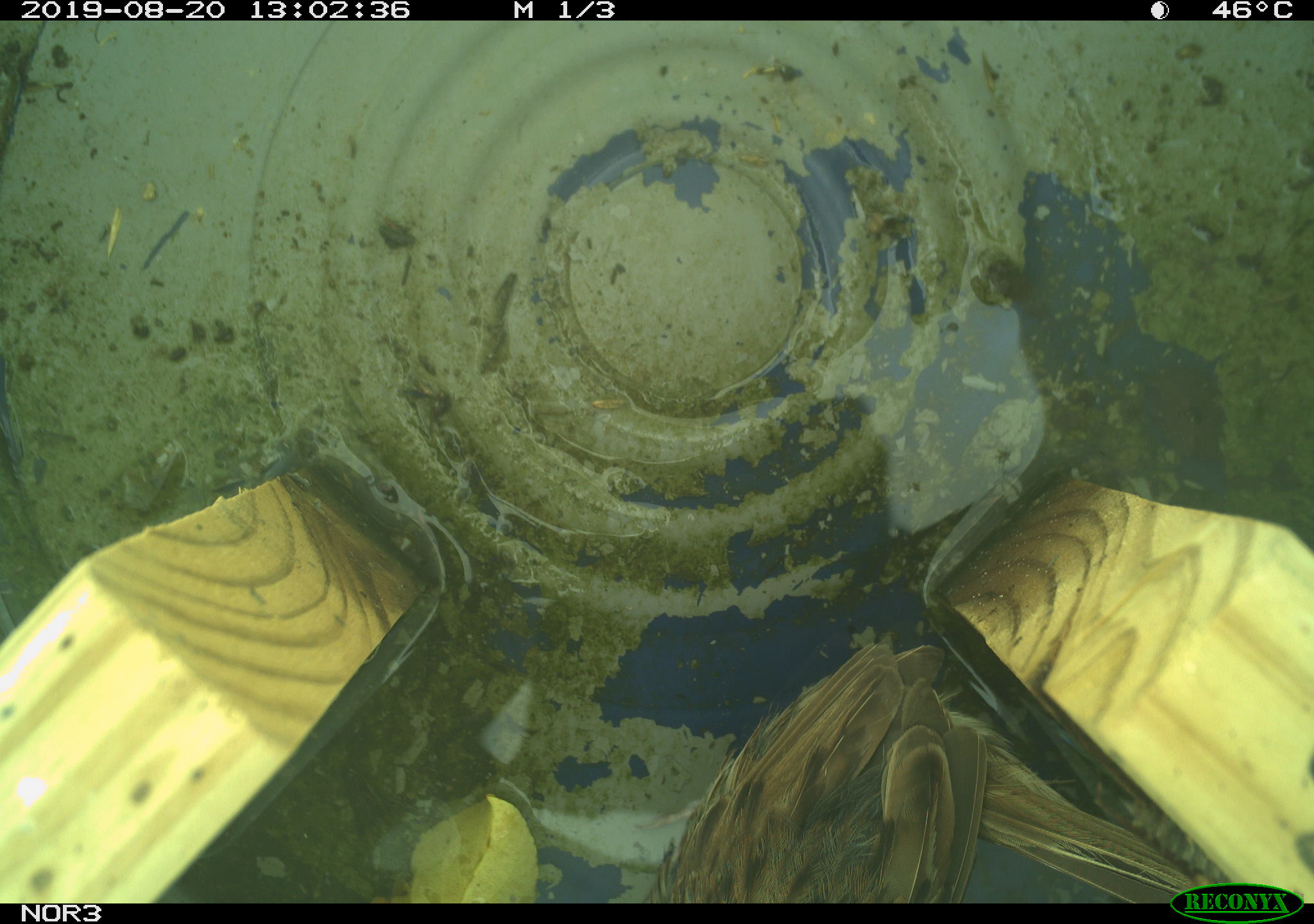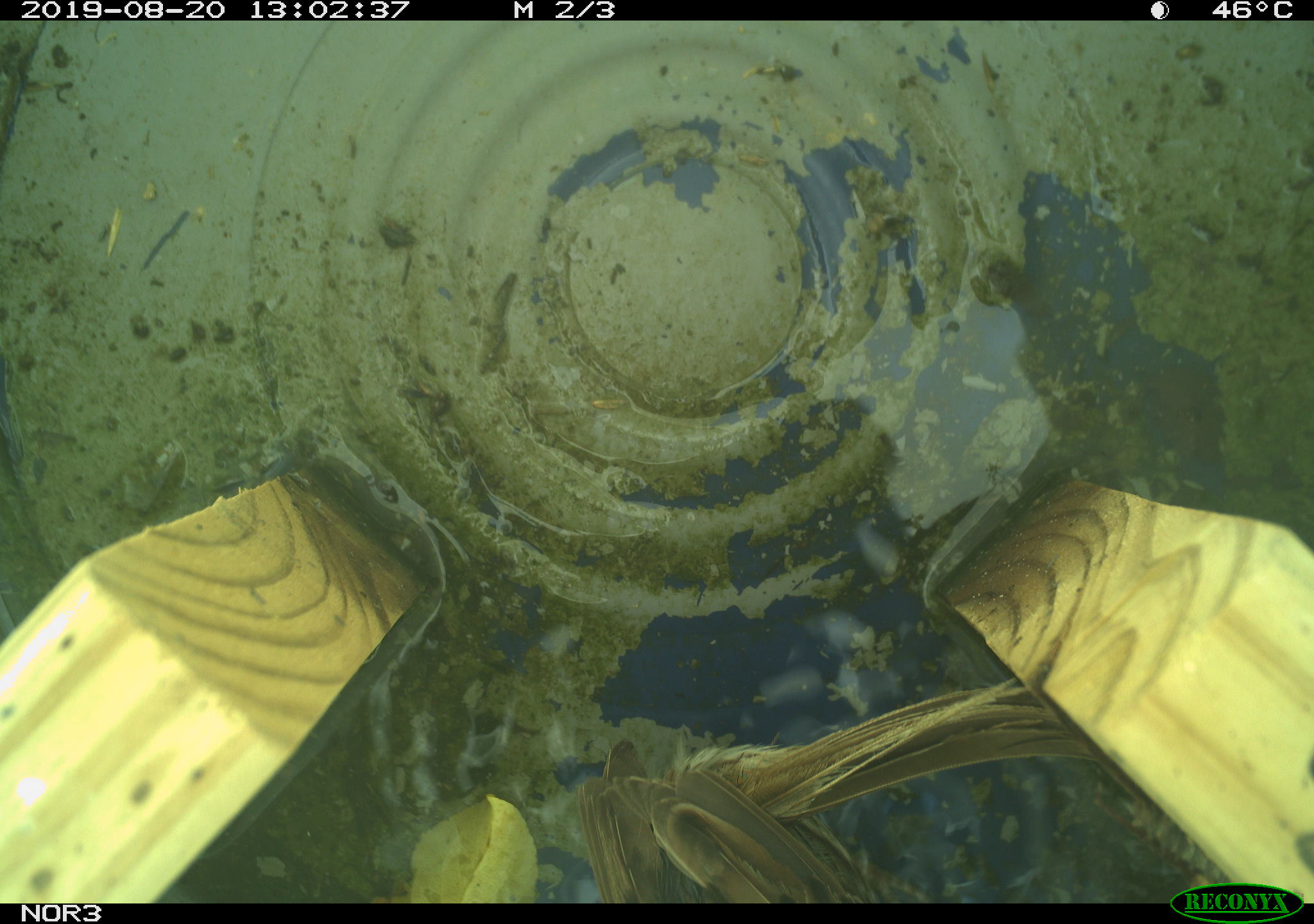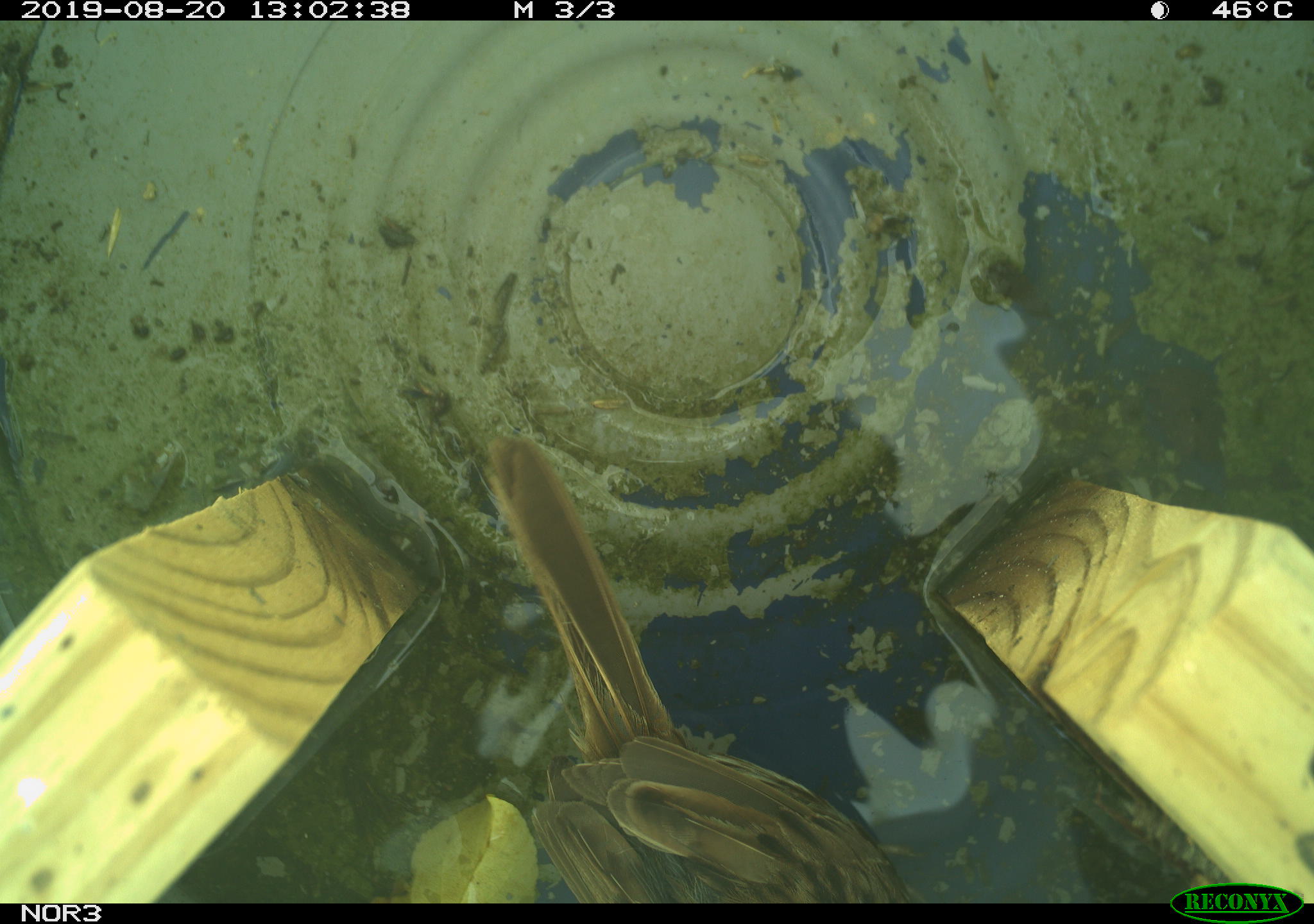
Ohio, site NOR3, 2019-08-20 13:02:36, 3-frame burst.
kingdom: Animalia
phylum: Chordata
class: Aves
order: Passeriformes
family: Passerellidae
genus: Melospiza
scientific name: Melospiza melodia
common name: song sparrow